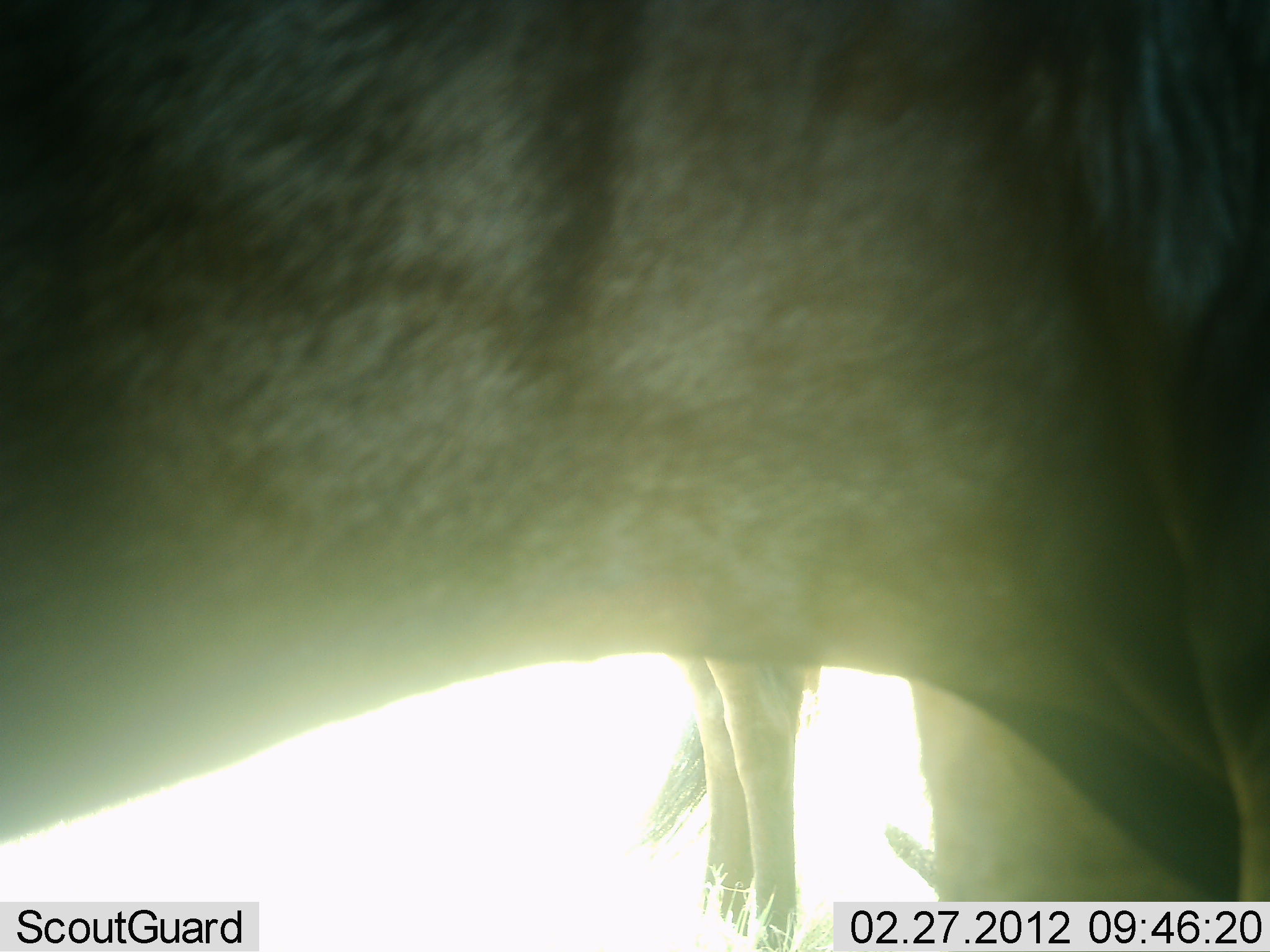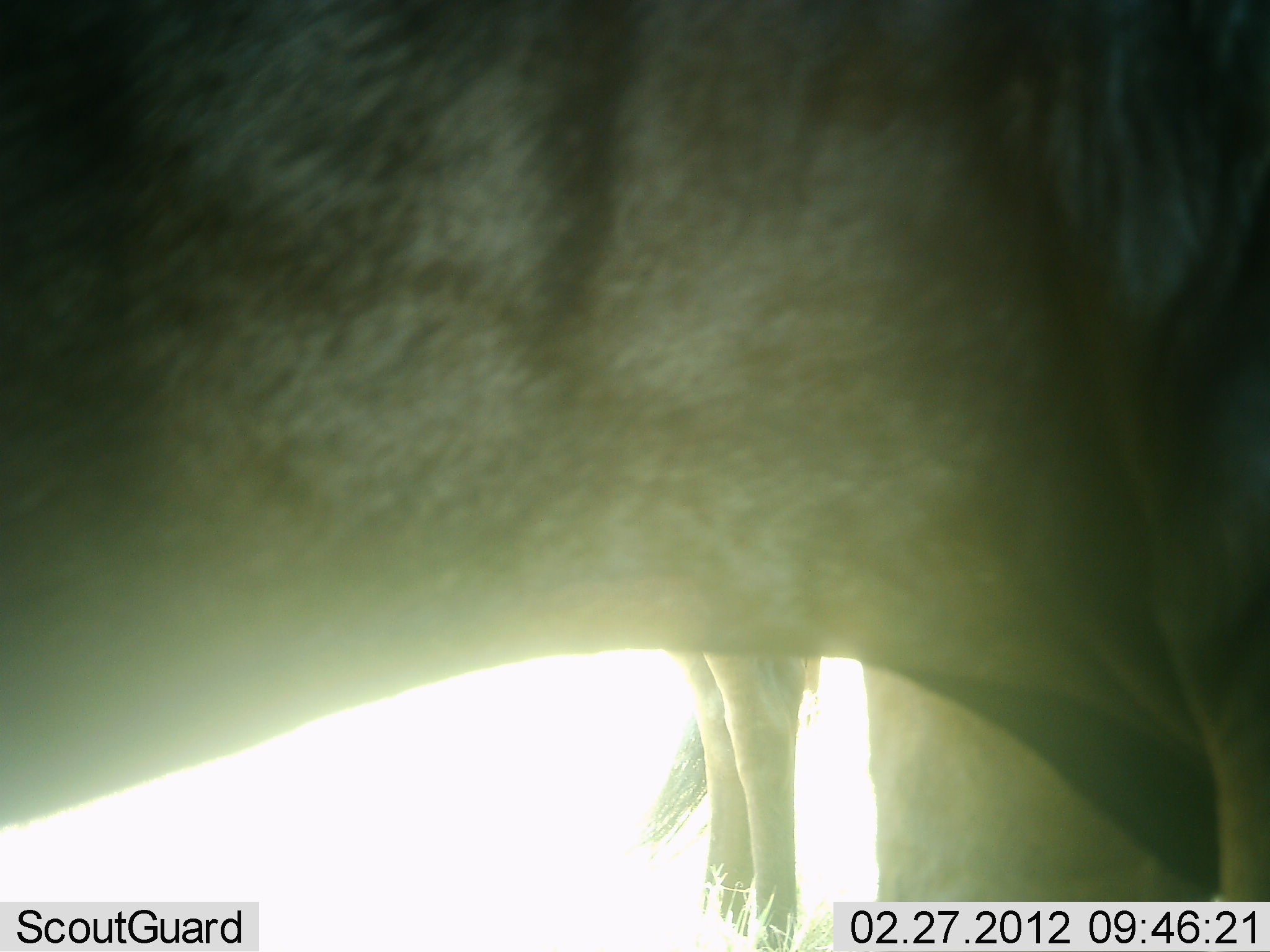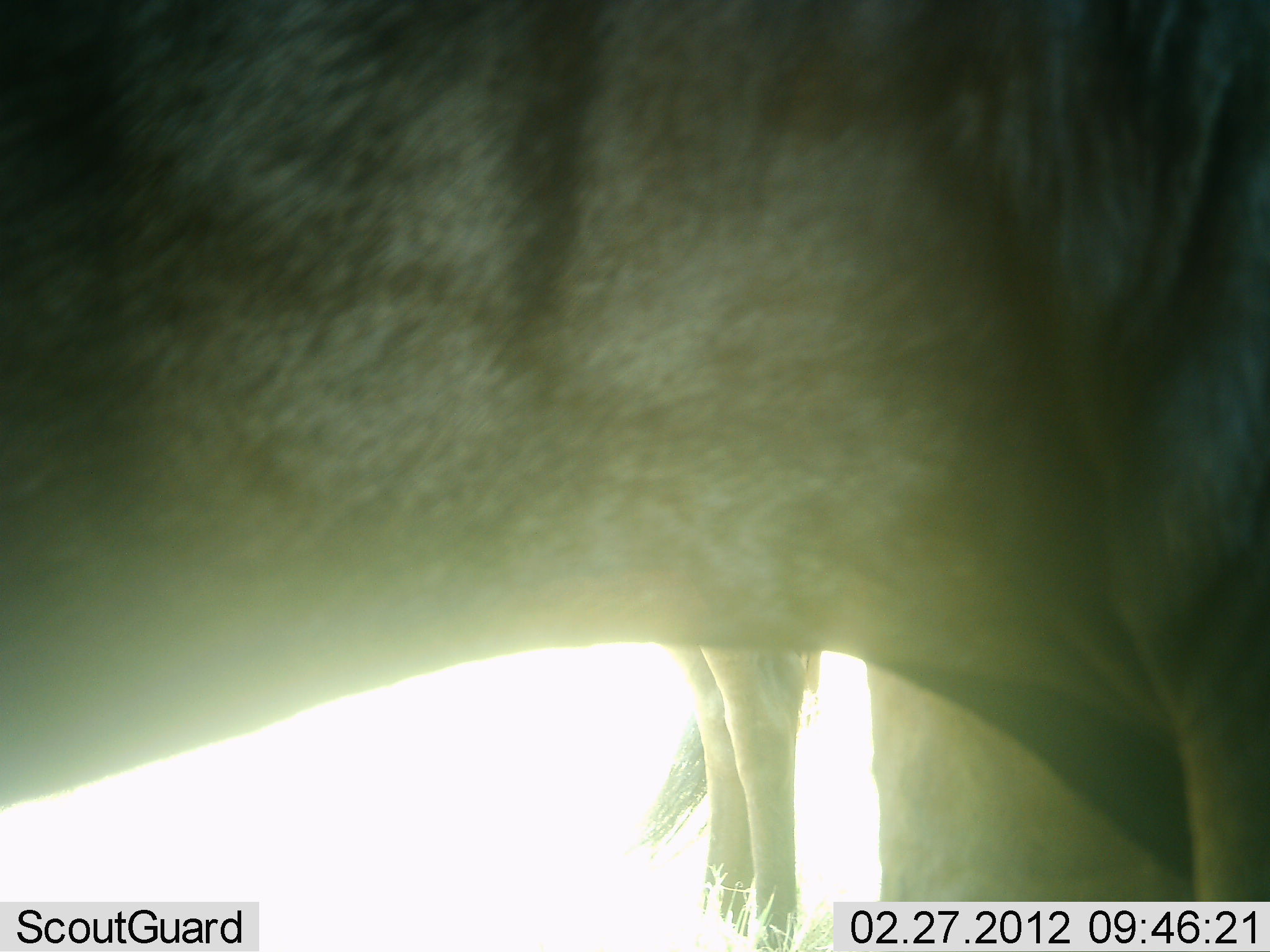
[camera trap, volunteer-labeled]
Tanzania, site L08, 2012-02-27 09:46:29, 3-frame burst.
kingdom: Animalia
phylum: Chordata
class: Mammalia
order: Artiodactyla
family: Bovidae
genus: Connochaetes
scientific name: Connochaetes taurinus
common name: blue wildebeest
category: wildebeest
Wildebeest (blue wildebeest) (Connochaetes taurinus), count 2. Behavior (volunteer vote fractions): standing 91%, resting 9%, moving 0%, interacting 0%. Young present (vote fraction): 9%. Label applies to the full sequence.